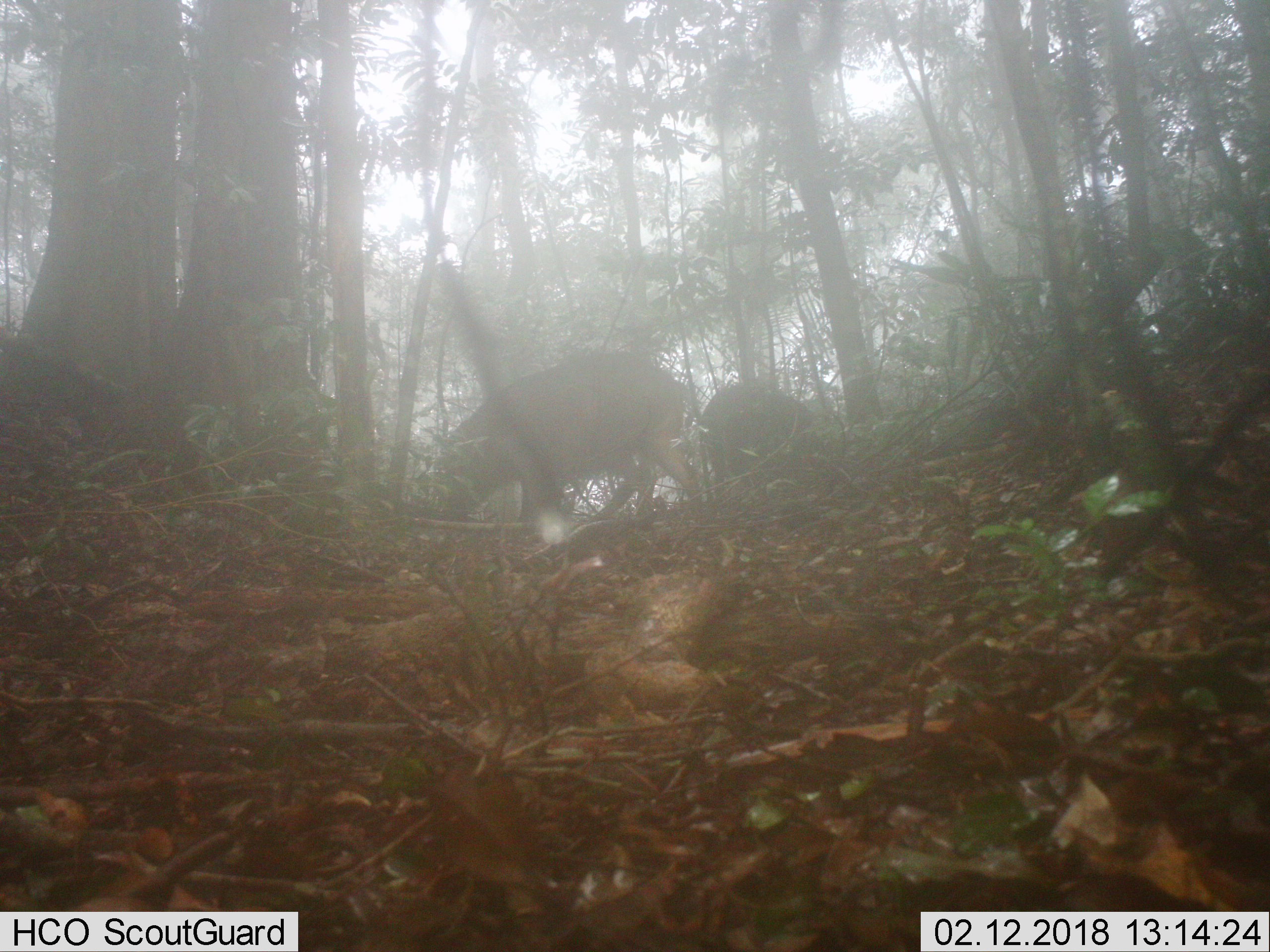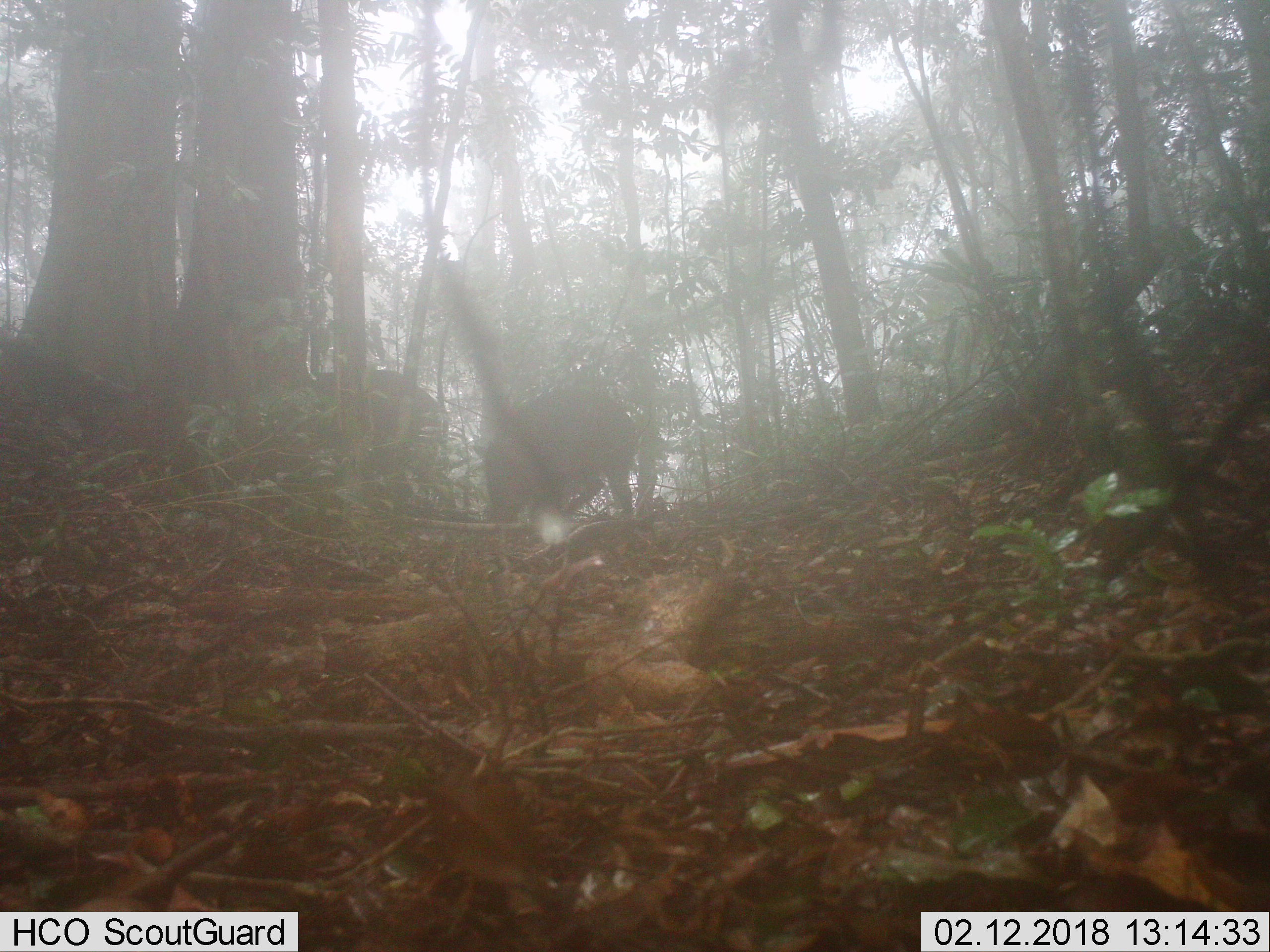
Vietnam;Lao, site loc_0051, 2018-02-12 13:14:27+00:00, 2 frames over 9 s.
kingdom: Animalia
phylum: Chordata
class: Mammalia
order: Artiodactyla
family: Suidae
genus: Sus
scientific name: Sus scrofa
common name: eurasian wild pig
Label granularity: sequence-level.